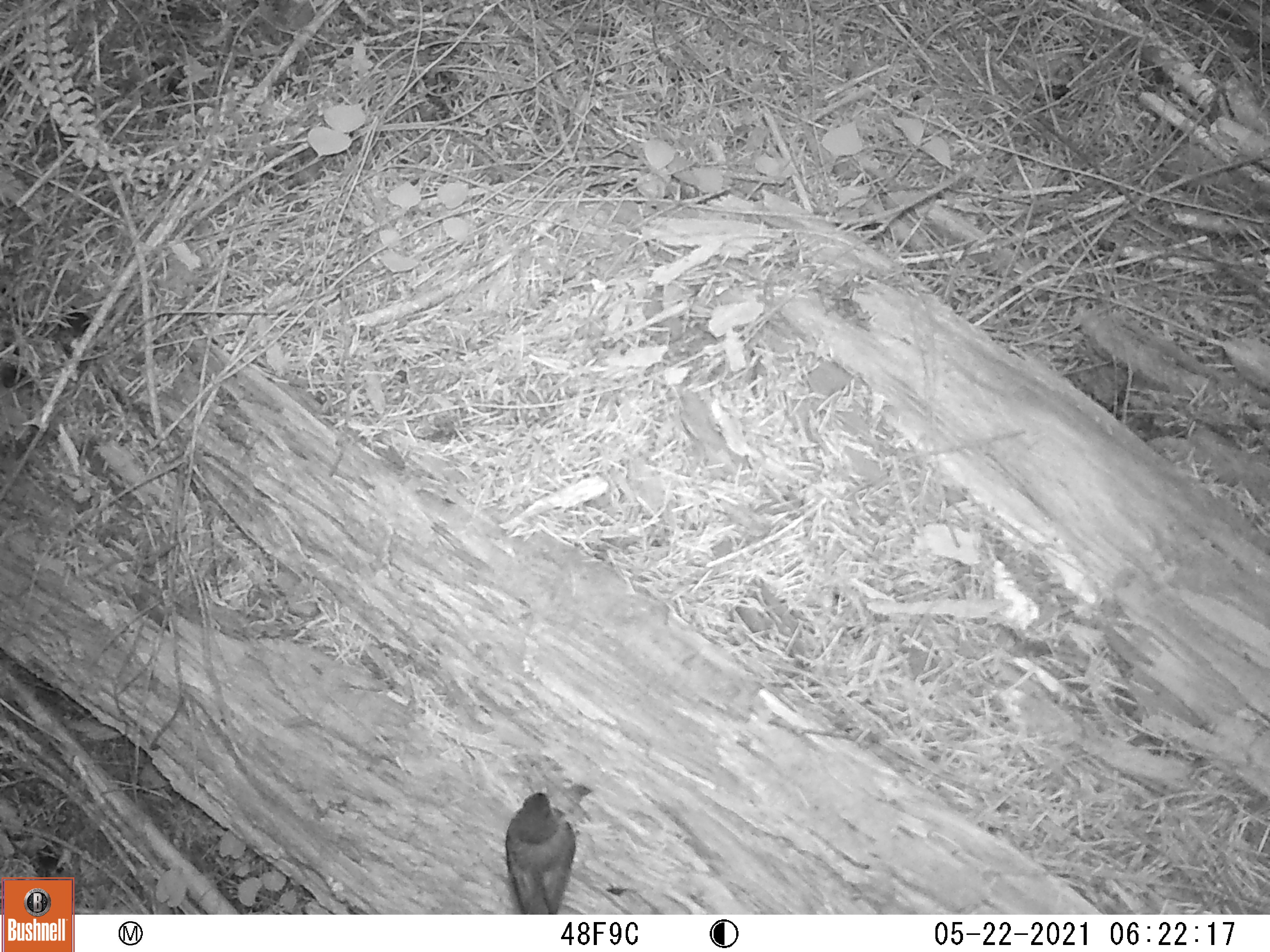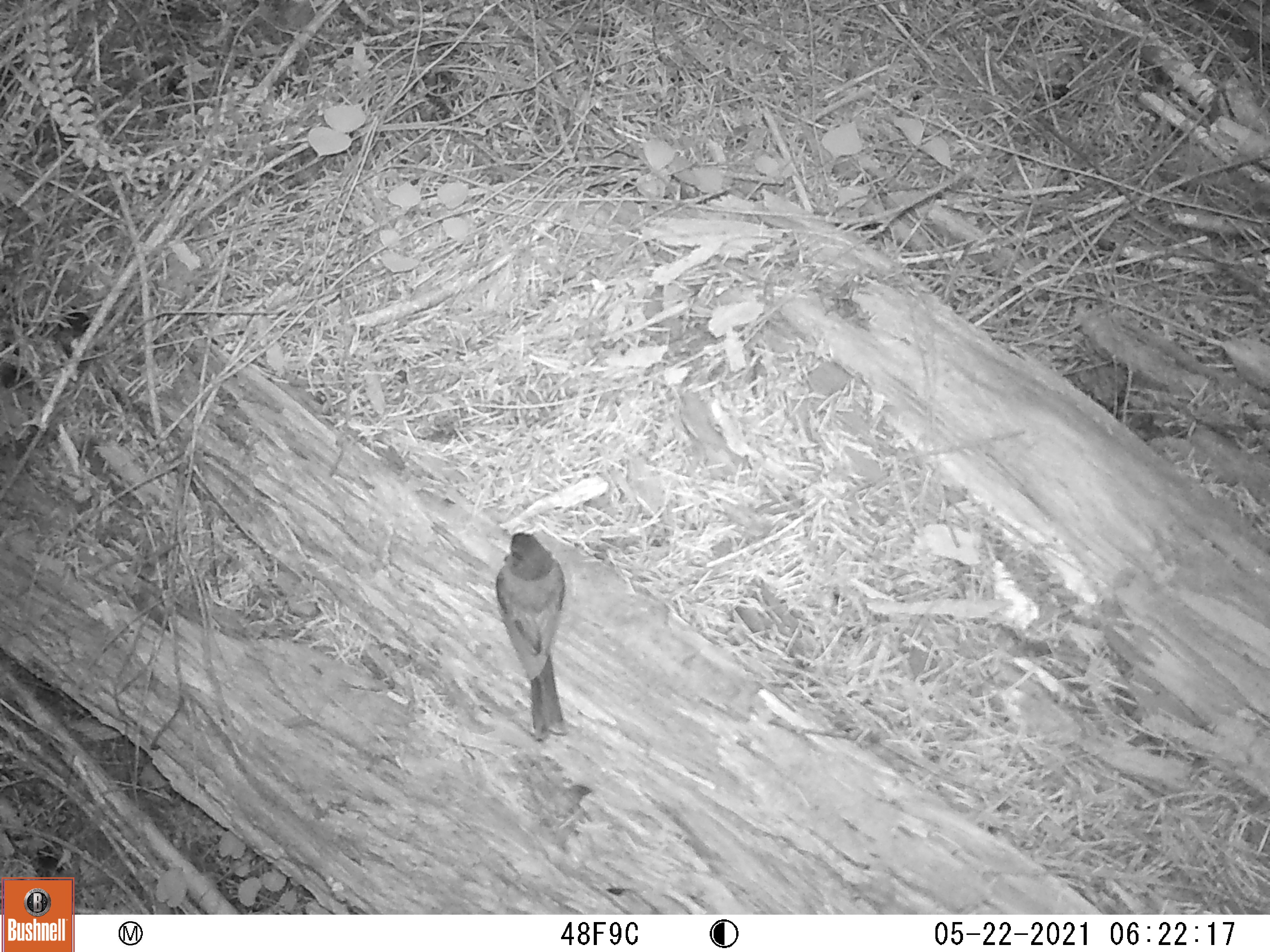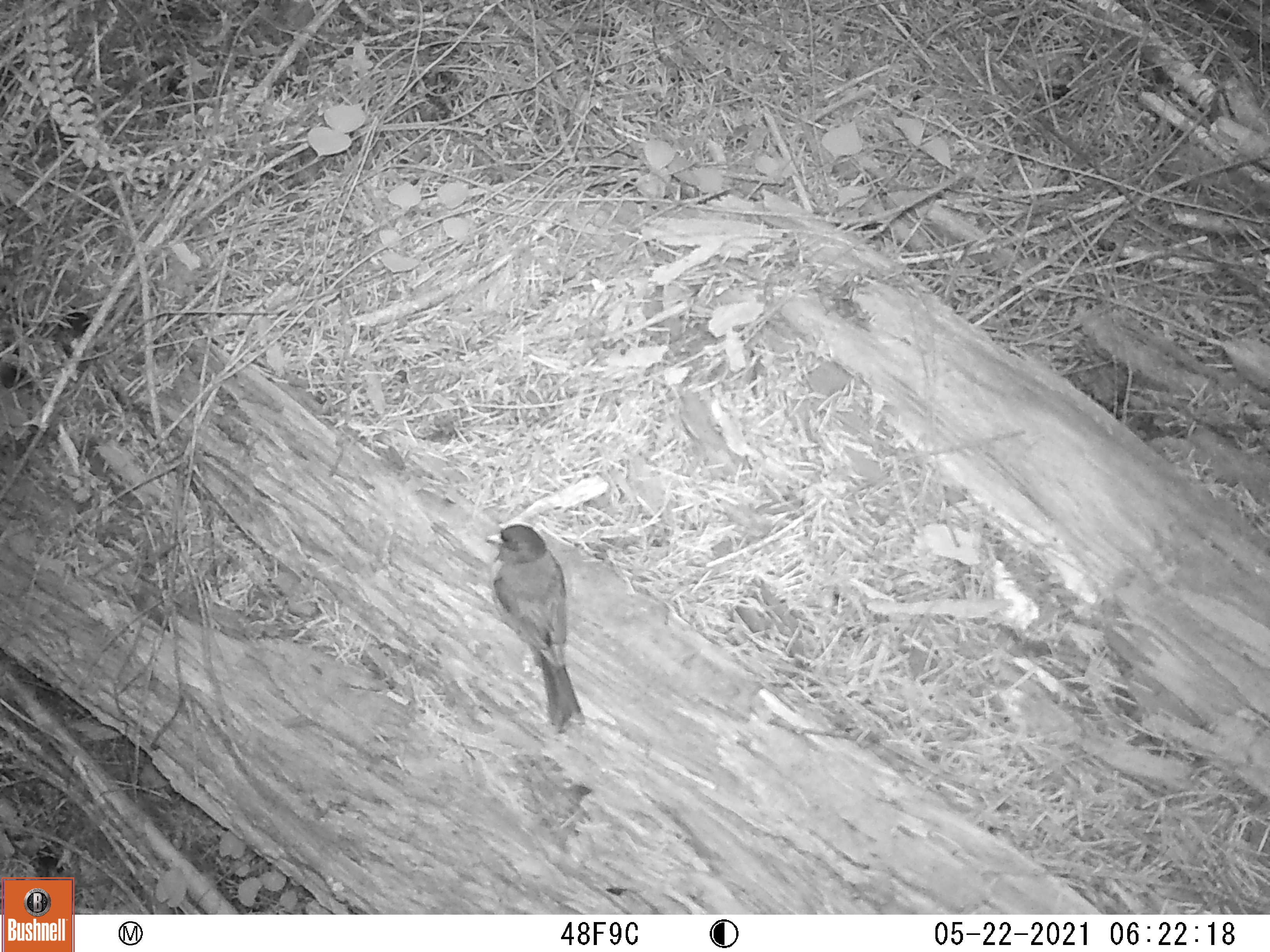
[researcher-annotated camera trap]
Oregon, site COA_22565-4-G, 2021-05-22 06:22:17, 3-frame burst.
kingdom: Animalia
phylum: Chordata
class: Aves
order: Passeriformes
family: Passerellidae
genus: Junco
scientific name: Junco hyemalis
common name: dark-eyed junco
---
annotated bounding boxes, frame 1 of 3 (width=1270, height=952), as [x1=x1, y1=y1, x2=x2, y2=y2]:
dark-eyed junco: [x1=494, y1=789, x2=582, y2=909]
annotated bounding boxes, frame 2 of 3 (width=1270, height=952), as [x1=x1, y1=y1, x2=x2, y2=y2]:
dark-eyed junco: [x1=484, y1=525, x2=580, y2=739]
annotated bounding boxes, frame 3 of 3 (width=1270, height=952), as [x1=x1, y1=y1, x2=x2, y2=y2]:
dark-eyed junco: [x1=483, y1=523, x2=588, y2=733]